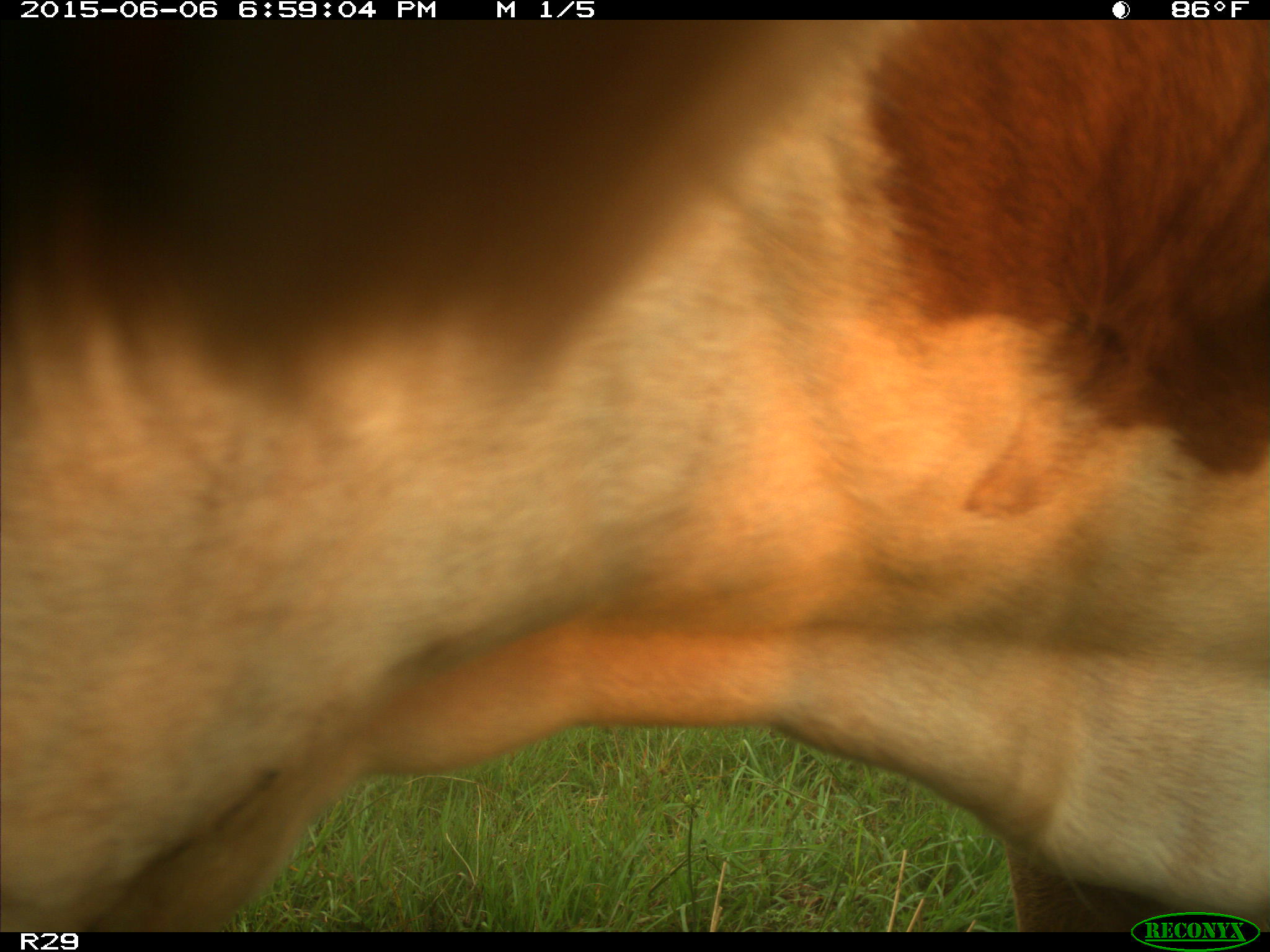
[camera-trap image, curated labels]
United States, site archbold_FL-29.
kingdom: Animalia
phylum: Chordata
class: Mammalia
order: Artiodactyla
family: Bovidae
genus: Bos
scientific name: Bos taurus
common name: domestic cow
Bos taurus (domestic cow).